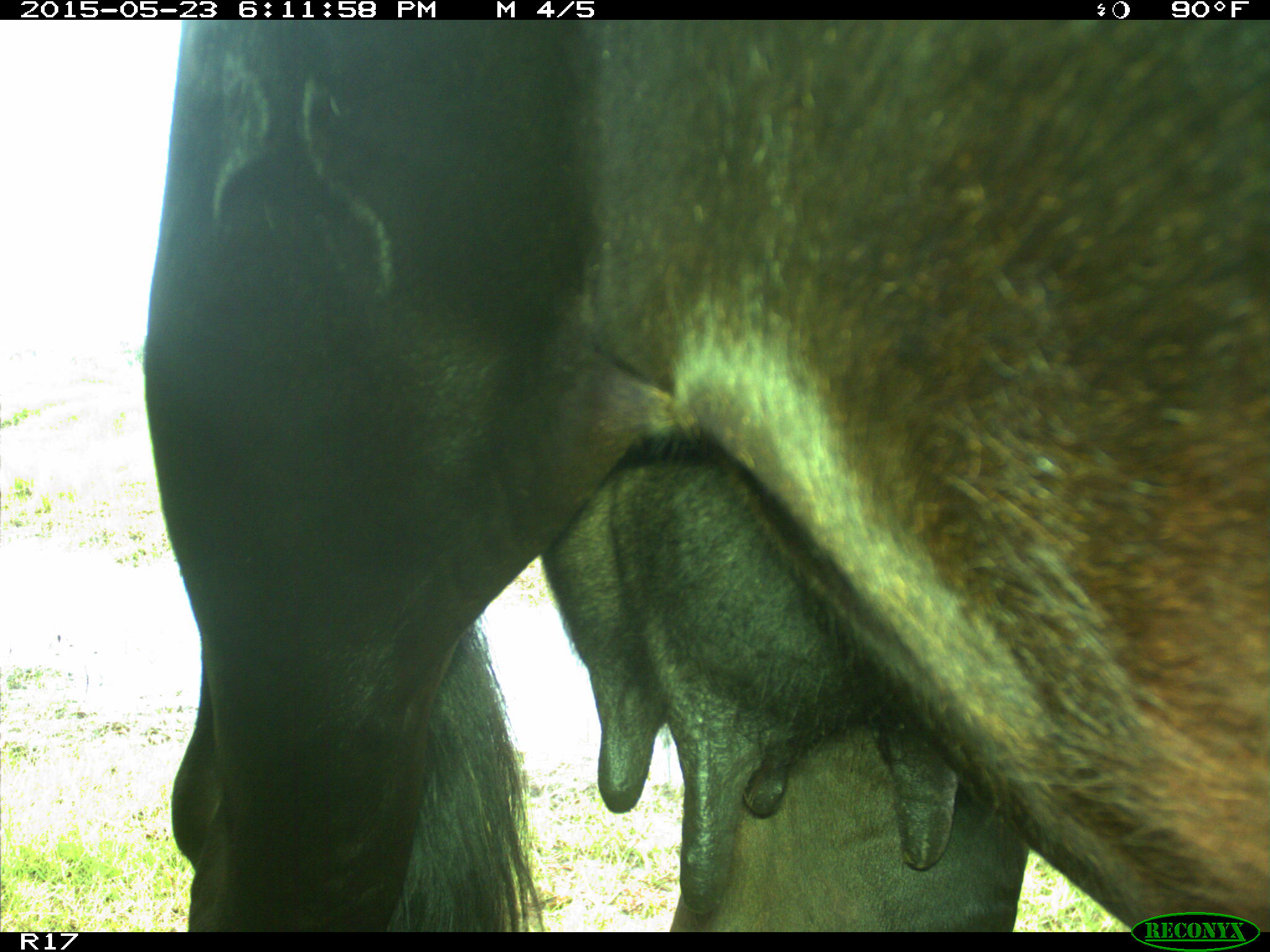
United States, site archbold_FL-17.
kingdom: Animalia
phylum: Chordata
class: Mammalia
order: Artiodactyla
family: Bovidae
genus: Bos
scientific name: Bos taurus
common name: domestic cow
Bos taurus (domestic cow).